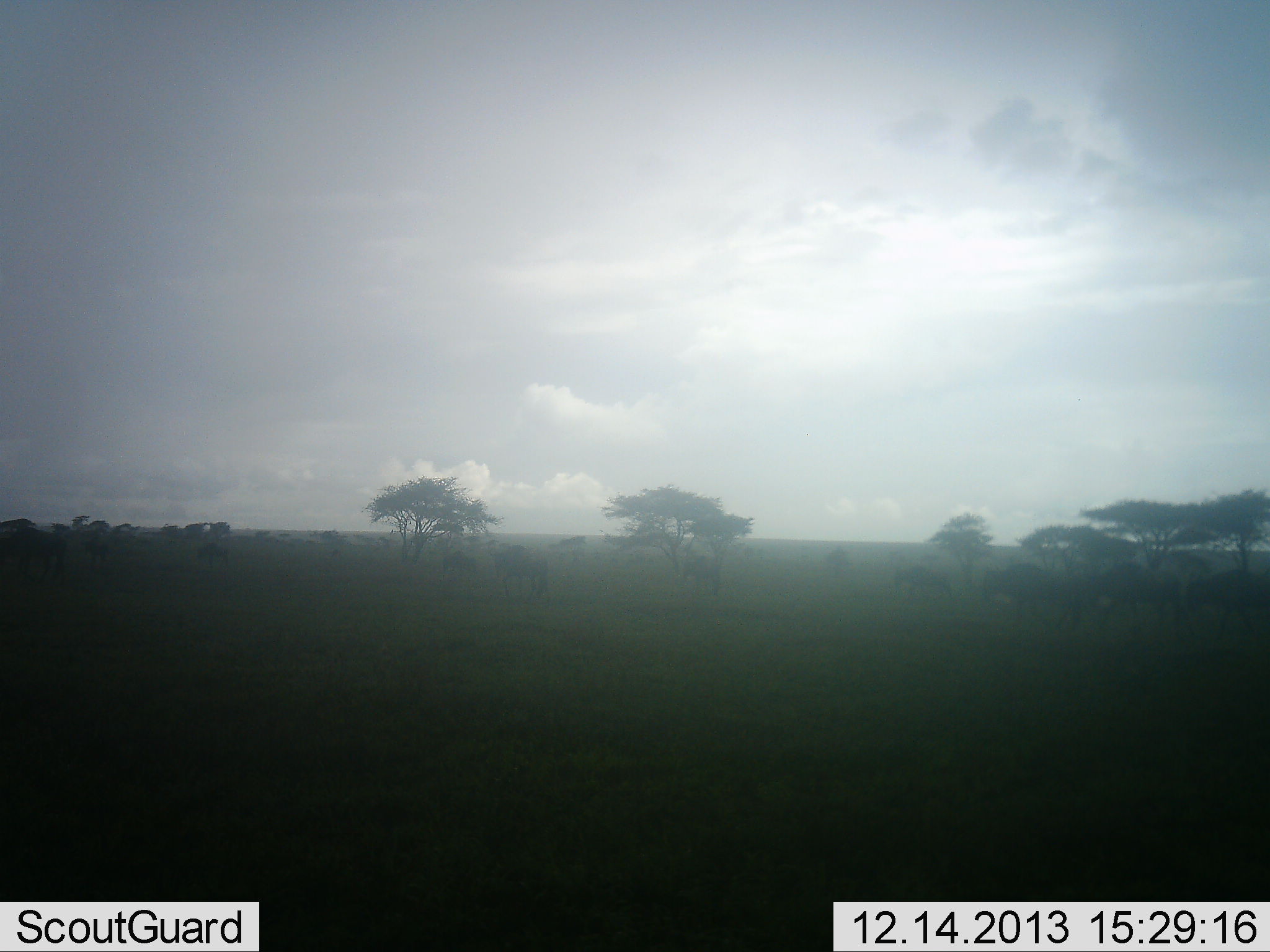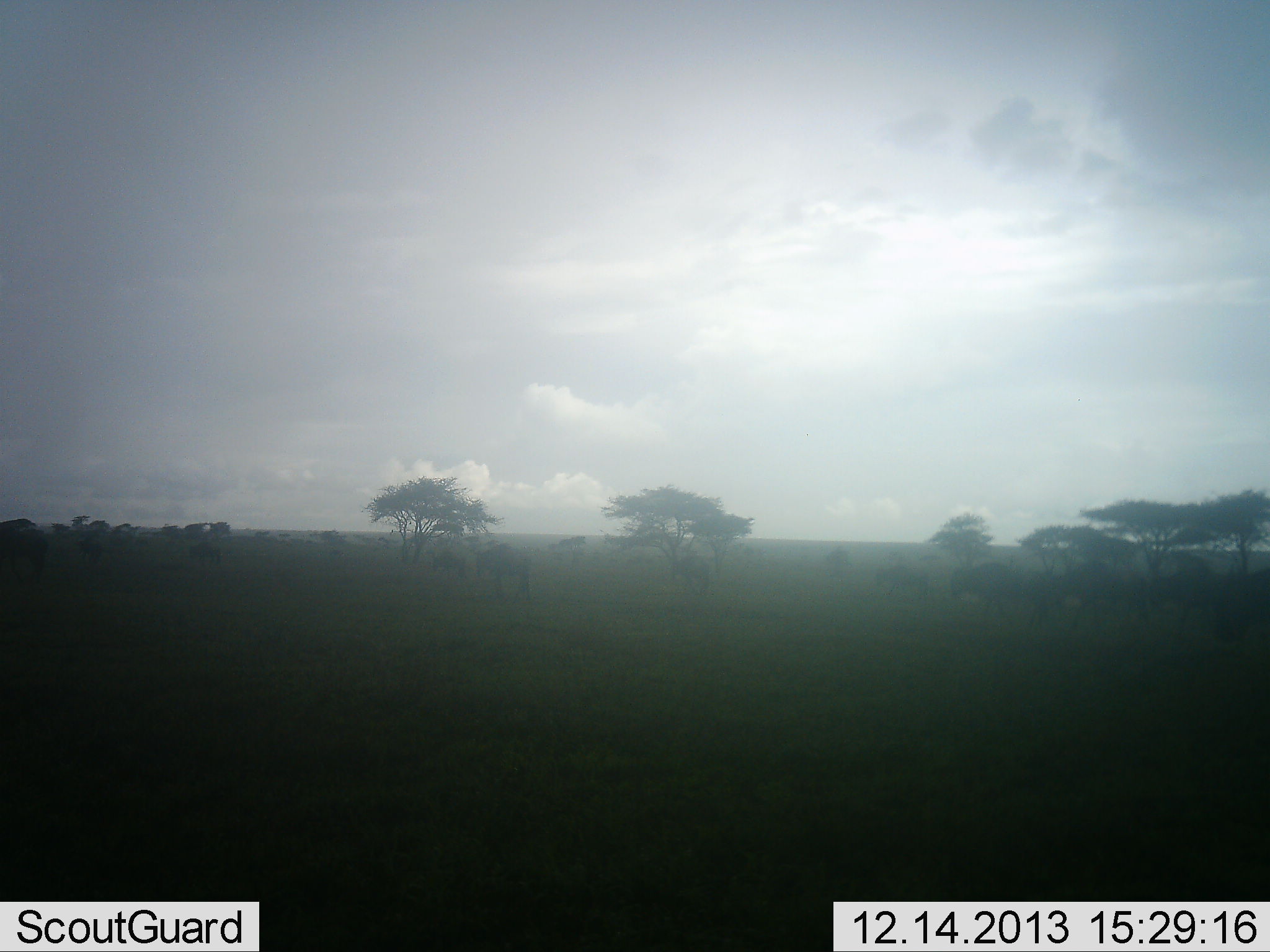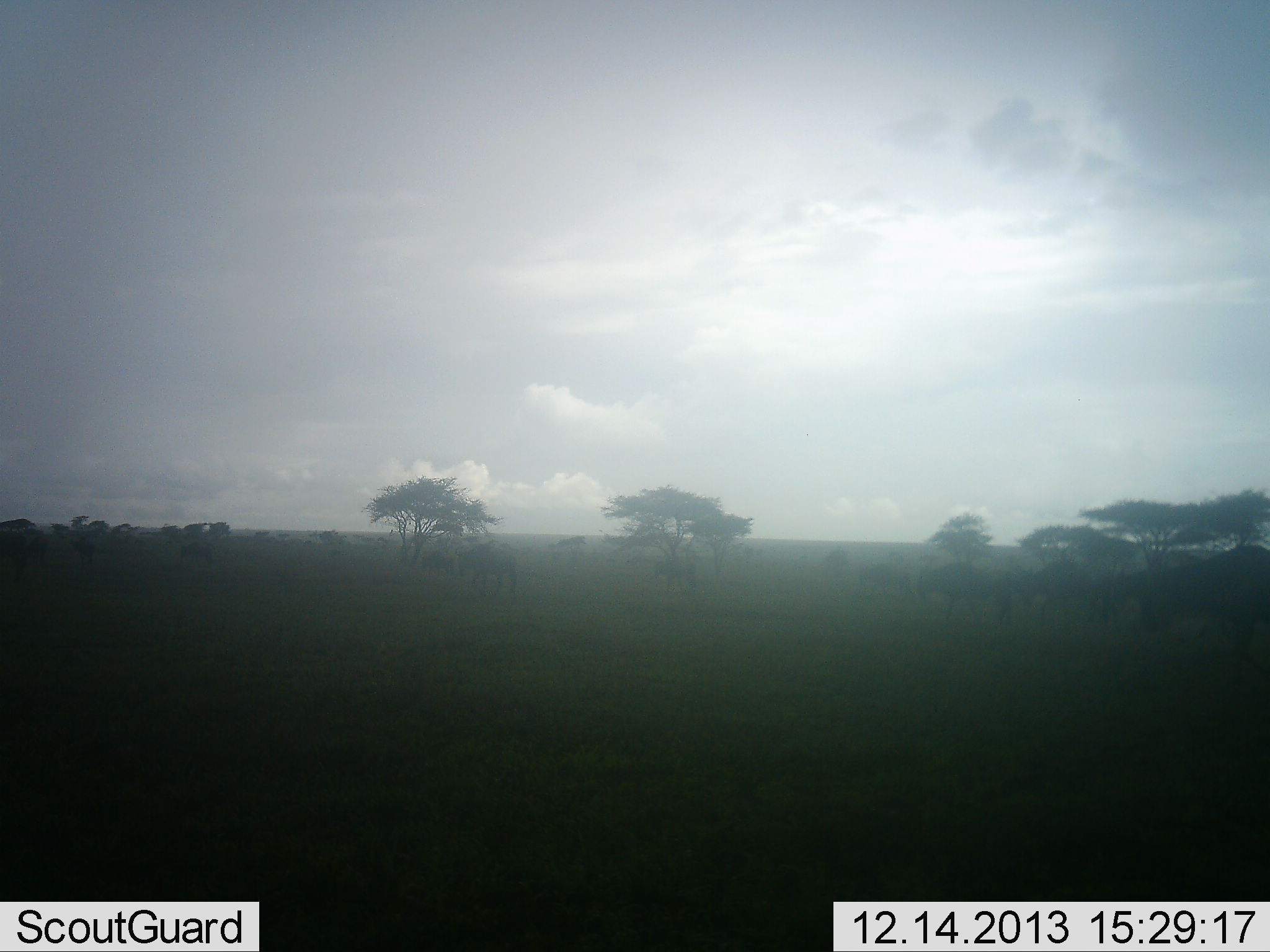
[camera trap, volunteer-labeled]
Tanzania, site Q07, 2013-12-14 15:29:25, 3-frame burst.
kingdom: Animalia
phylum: Chordata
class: Mammalia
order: Artiodactyla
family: Bovidae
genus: Connochaetes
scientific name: Connochaetes taurinus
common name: blue wildebeest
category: wildebeest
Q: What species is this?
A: Wildebeest (blue wildebeest) (Connochaetes taurinus).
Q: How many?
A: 11-50.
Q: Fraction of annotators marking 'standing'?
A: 20%.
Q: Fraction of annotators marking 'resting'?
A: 0%.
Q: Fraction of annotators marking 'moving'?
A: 90%.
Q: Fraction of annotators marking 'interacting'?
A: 0%.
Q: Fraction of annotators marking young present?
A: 0%.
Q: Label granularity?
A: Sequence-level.